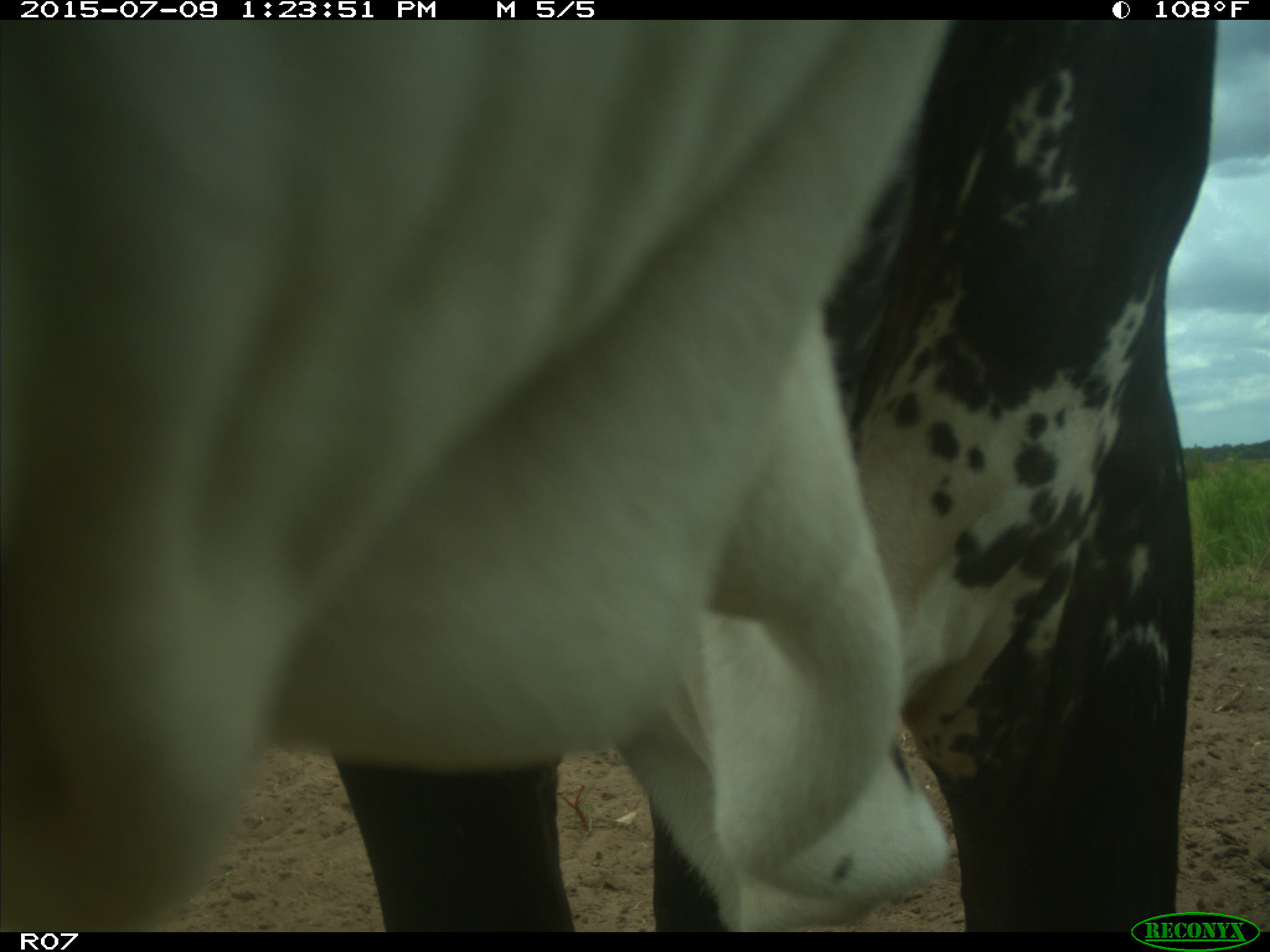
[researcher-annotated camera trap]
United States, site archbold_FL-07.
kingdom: Animalia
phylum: Chordata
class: Mammalia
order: Artiodactyla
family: Bovidae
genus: Bos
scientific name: Bos taurus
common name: domestic cow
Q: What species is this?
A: Bos taurus (domestic cow).